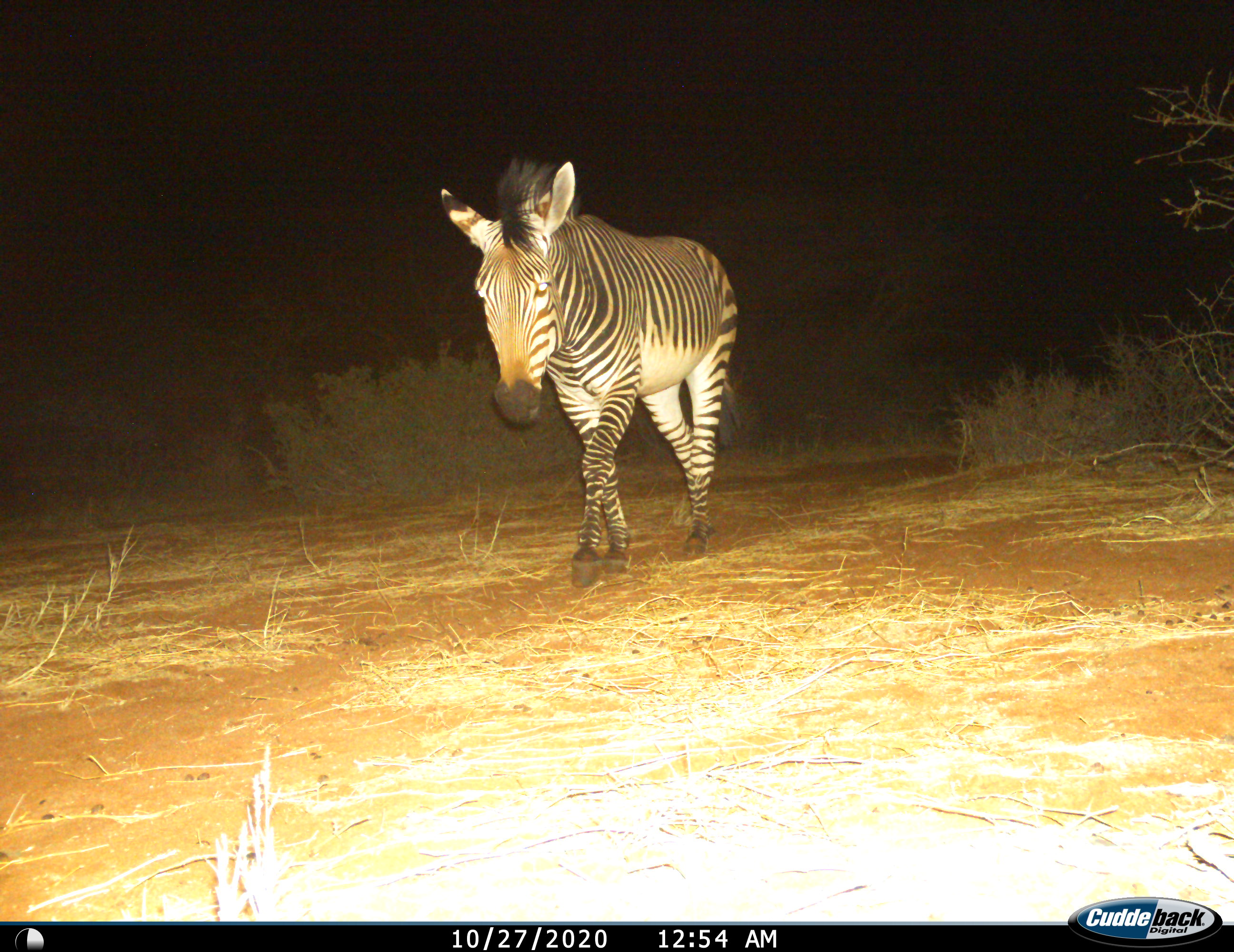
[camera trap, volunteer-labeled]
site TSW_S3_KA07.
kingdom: Animalia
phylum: Chordata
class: Mammalia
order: Perissodactyla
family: Equidae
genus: Equus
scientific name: Equus zebra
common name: mountain zebra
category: zebramountain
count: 1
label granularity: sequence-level